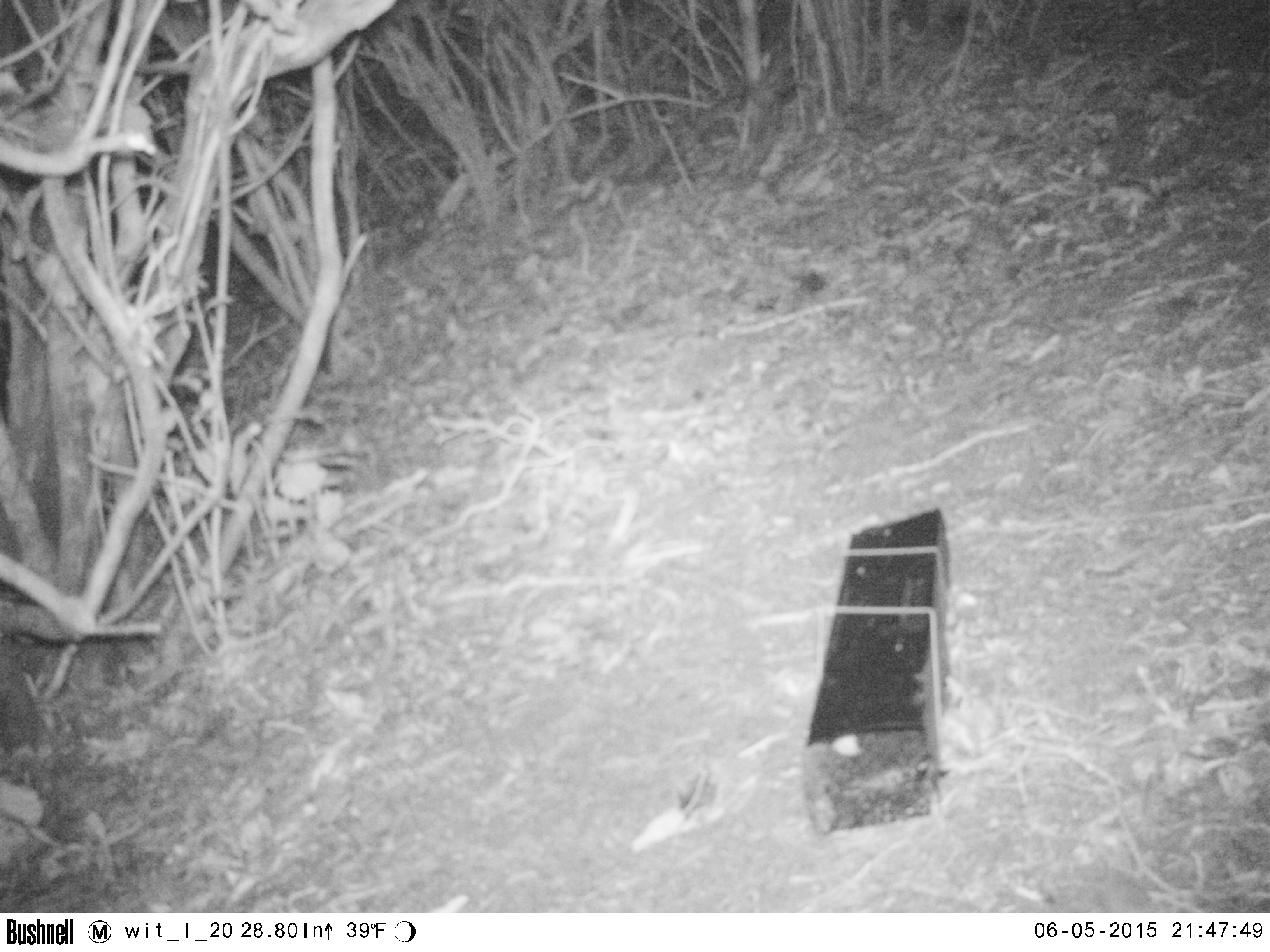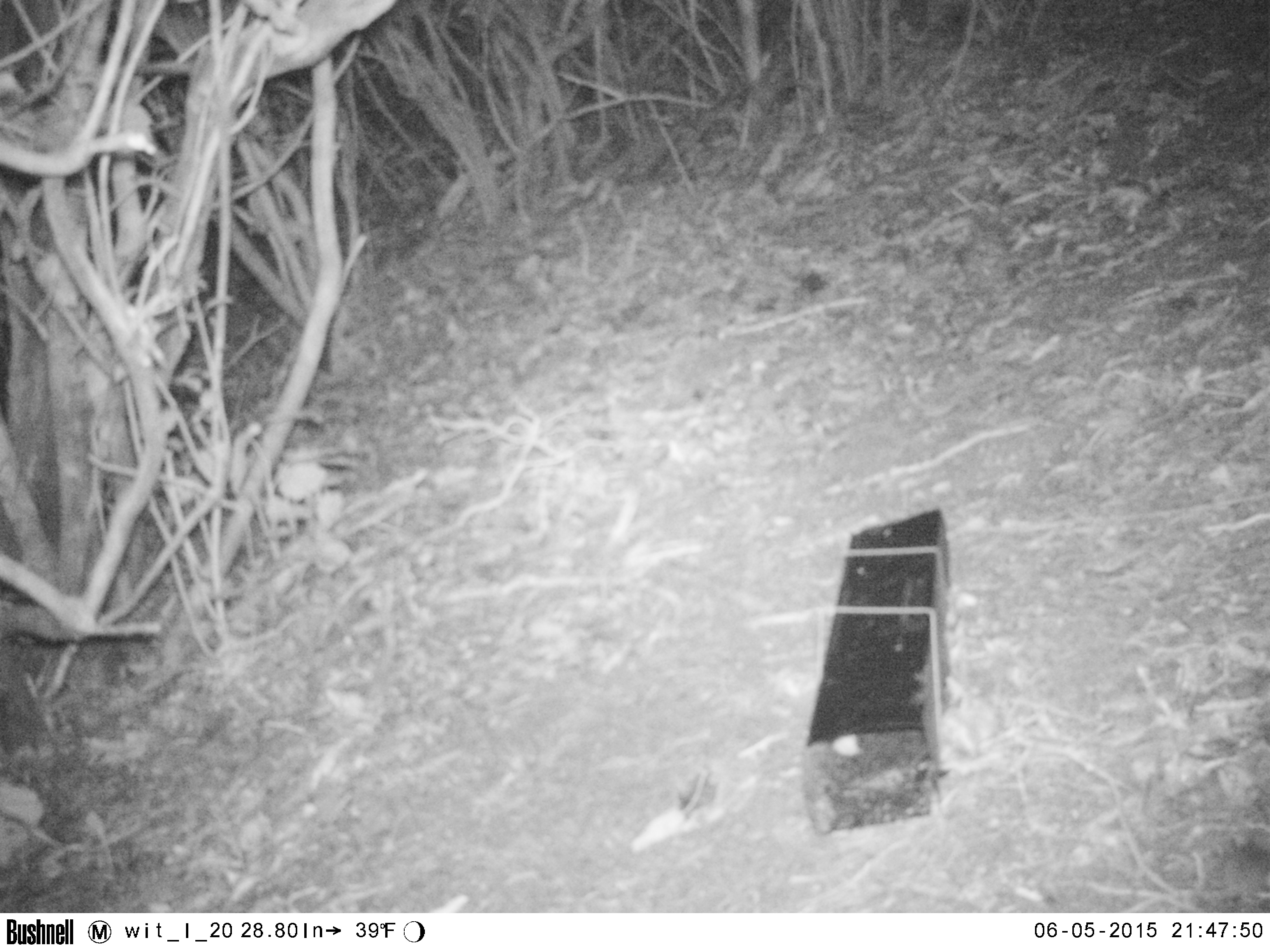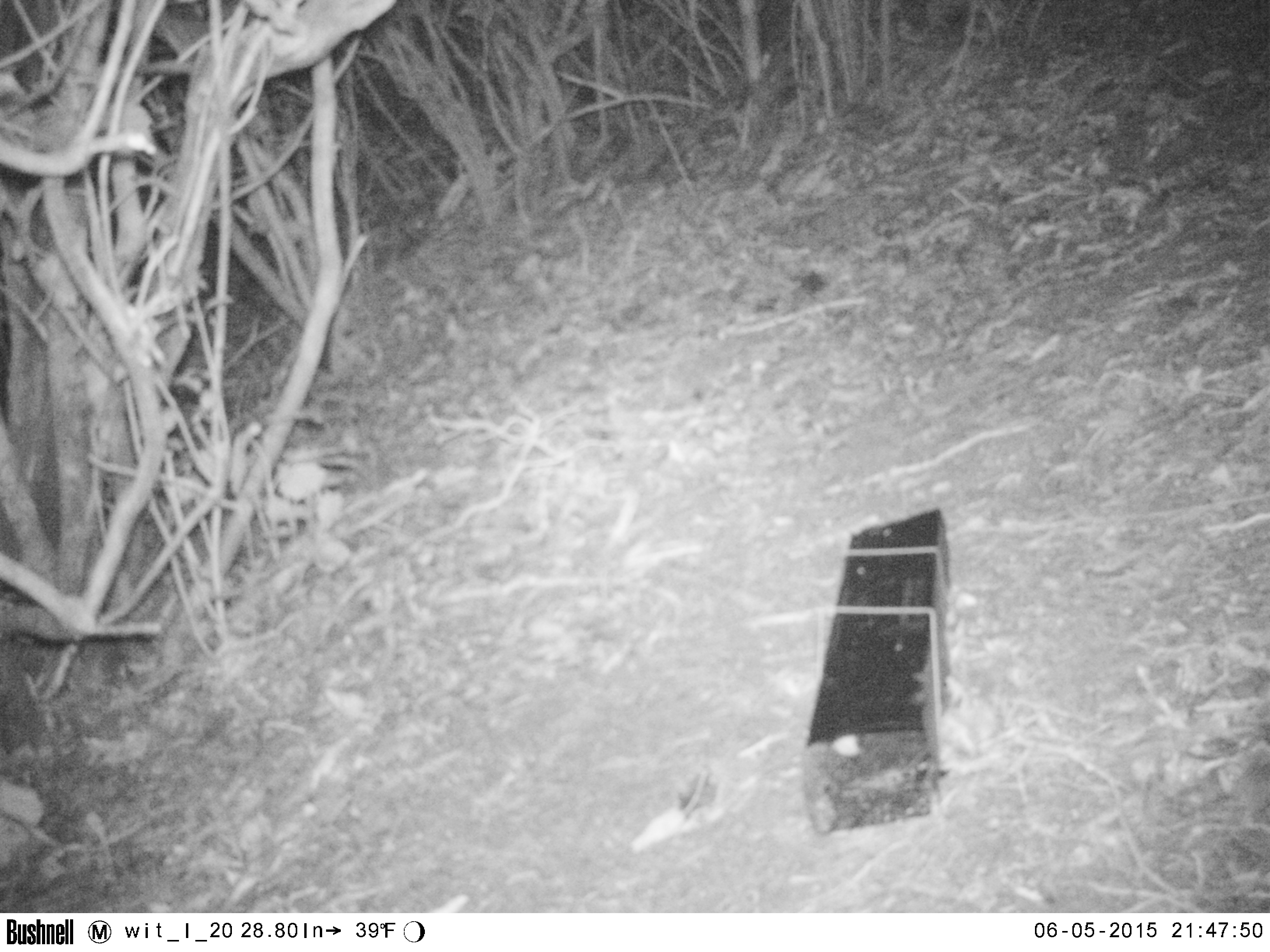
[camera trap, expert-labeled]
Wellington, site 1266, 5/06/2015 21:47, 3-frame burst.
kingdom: Animalia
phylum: Chordata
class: Mammalia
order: Rodentia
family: Muridae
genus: Mus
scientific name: Mus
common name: mouse